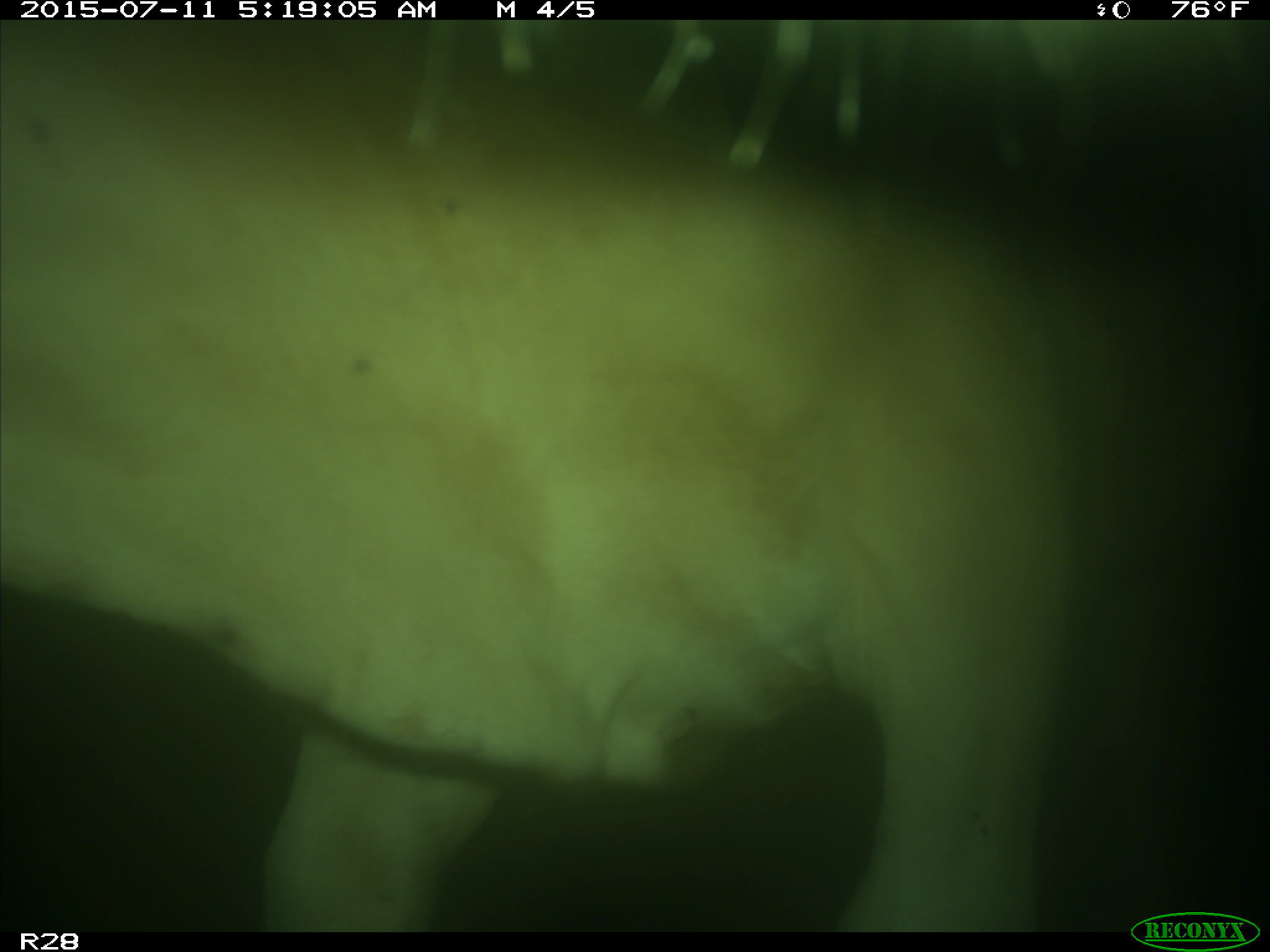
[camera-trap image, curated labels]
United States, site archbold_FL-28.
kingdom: Animalia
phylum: Chordata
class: Mammalia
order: Artiodactyla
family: Bovidae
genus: Bos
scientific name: Bos taurus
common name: domestic cow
Bos taurus (domestic cow).